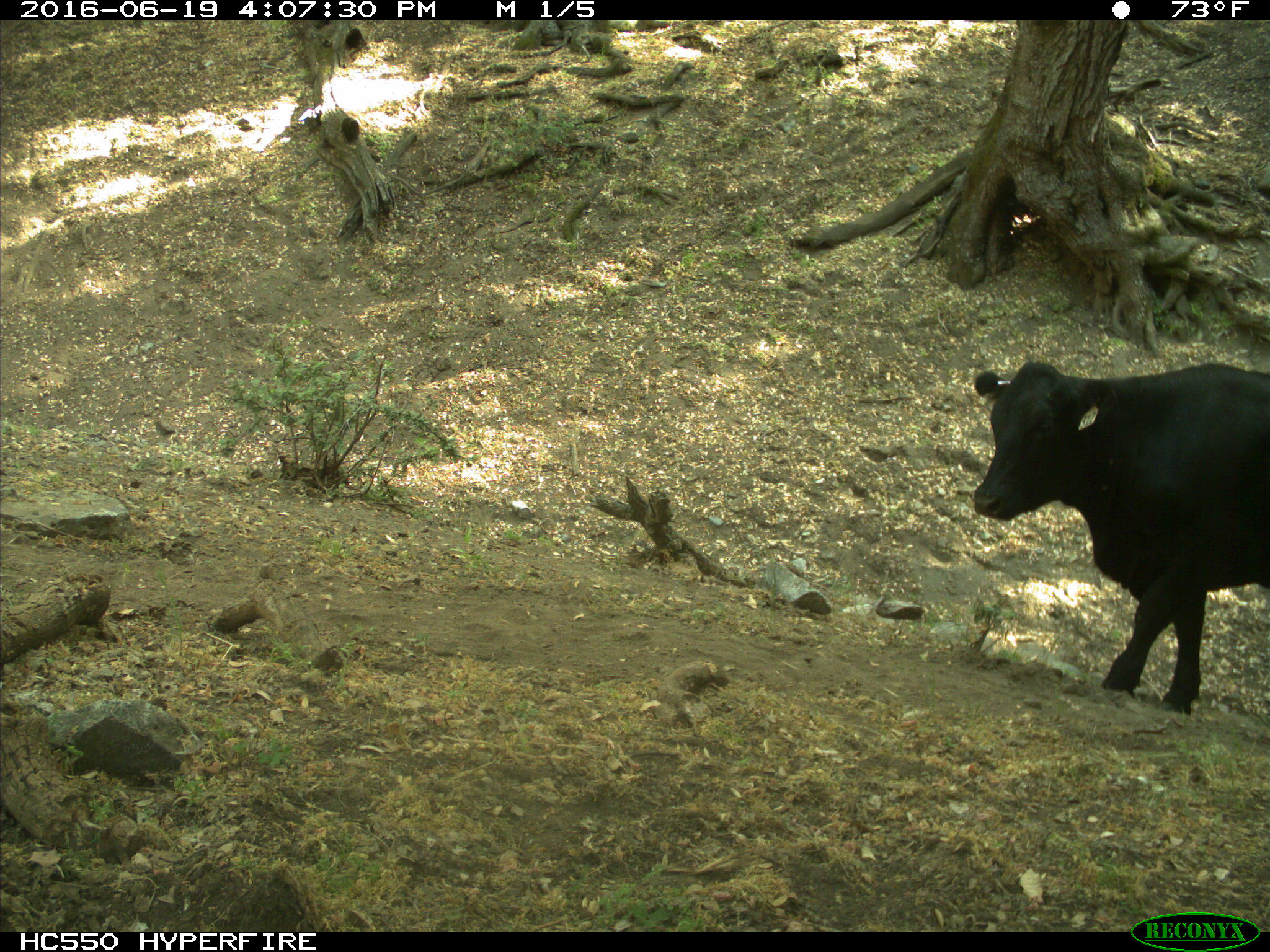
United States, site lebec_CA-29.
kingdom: Animalia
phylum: Chordata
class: Mammalia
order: Artiodactyla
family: Bovidae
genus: Bos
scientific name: Bos taurus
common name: domestic cow